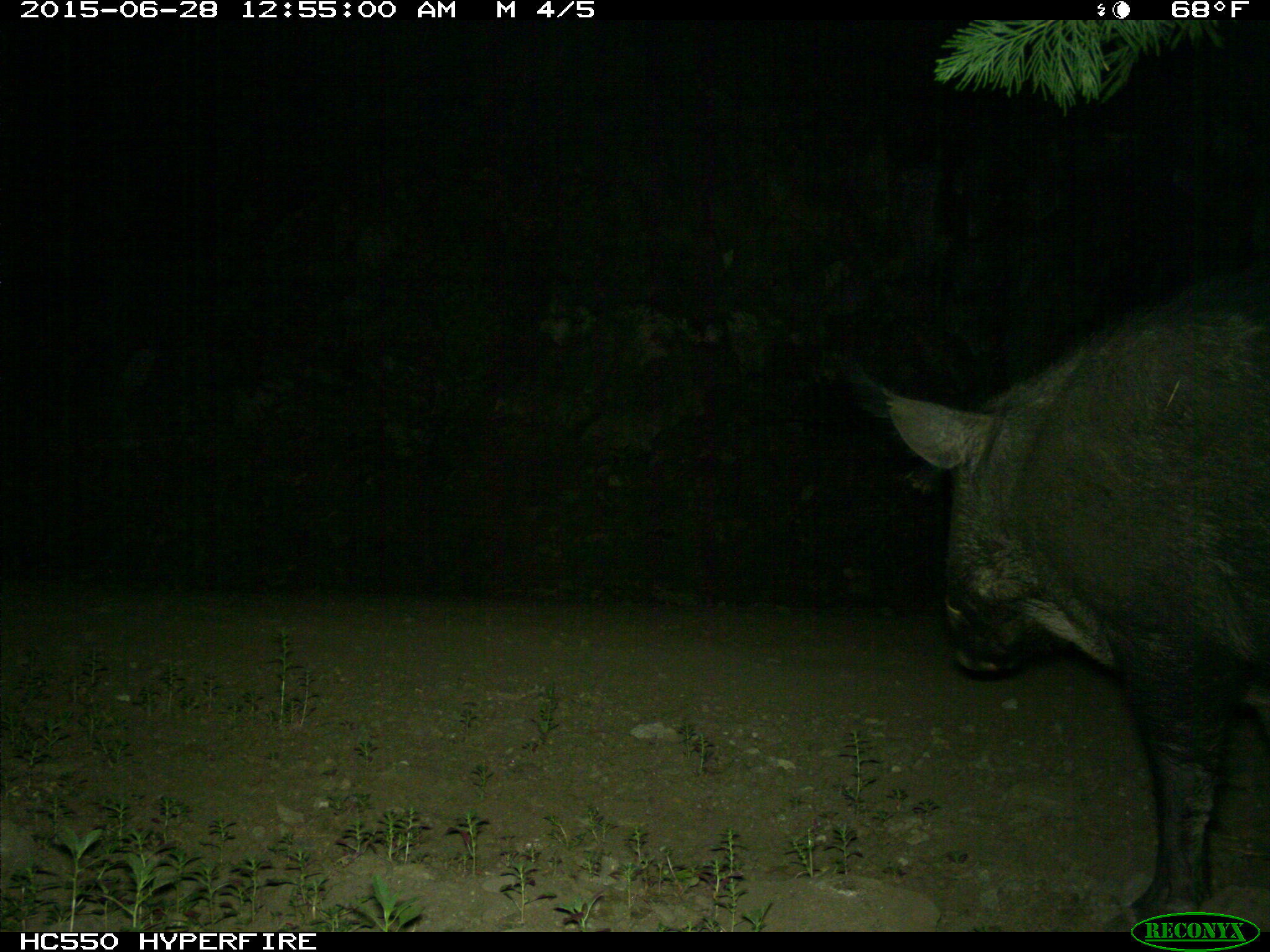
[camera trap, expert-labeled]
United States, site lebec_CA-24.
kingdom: Animalia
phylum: Chordata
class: Mammalia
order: Artiodactyla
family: Suidae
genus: Sus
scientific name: Sus scrofa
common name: wild boar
Sus scrofa (wild boar).